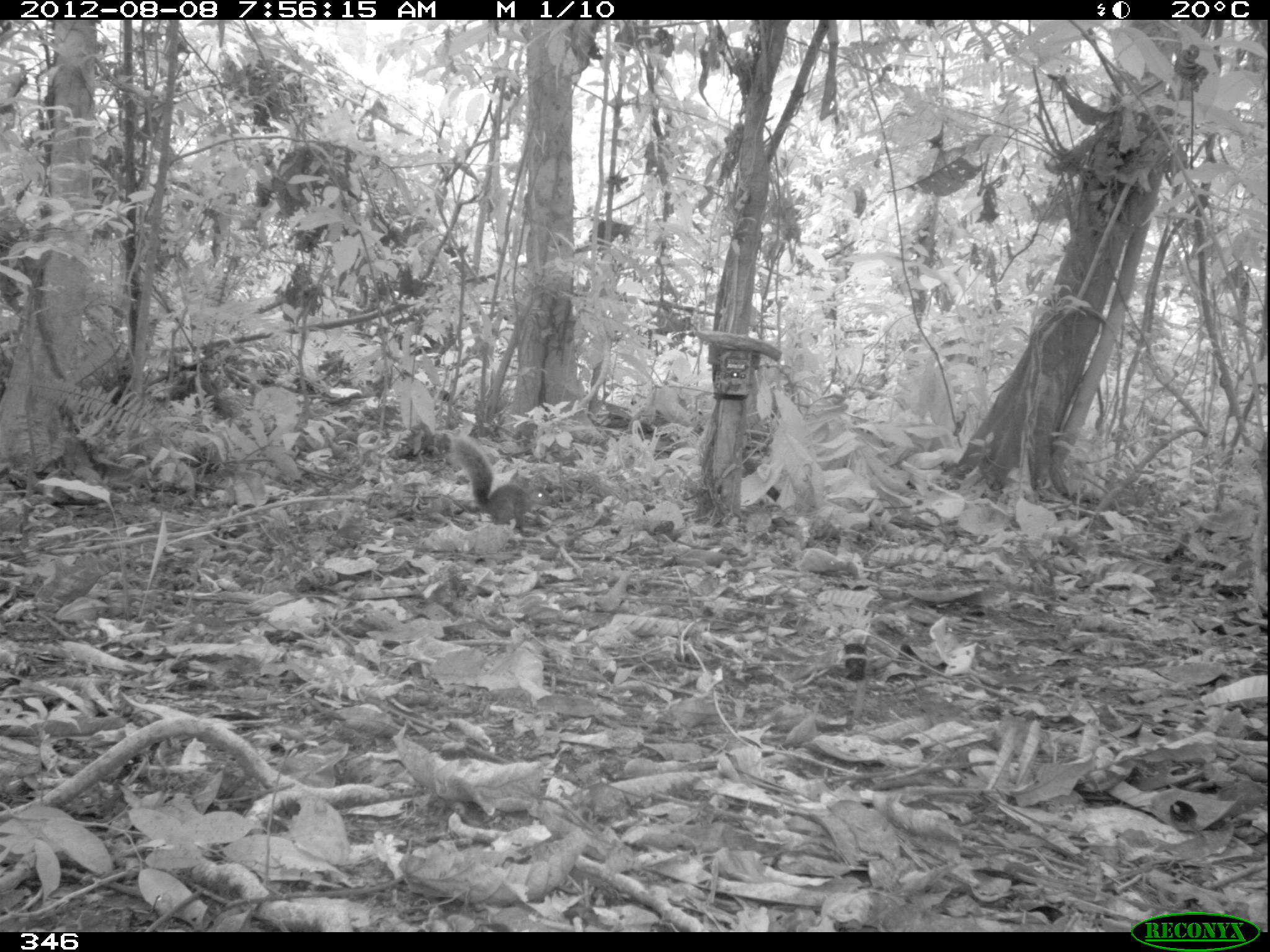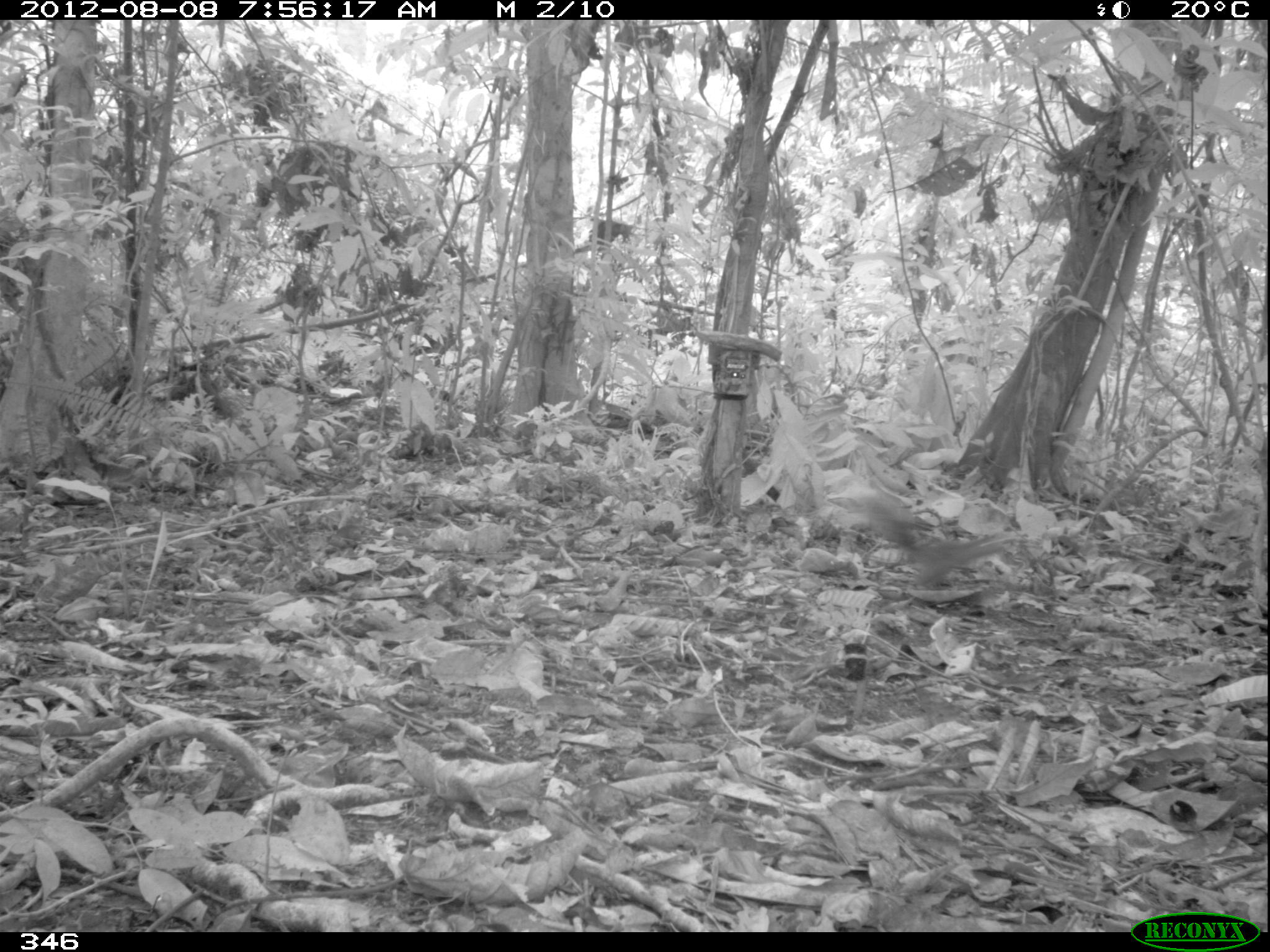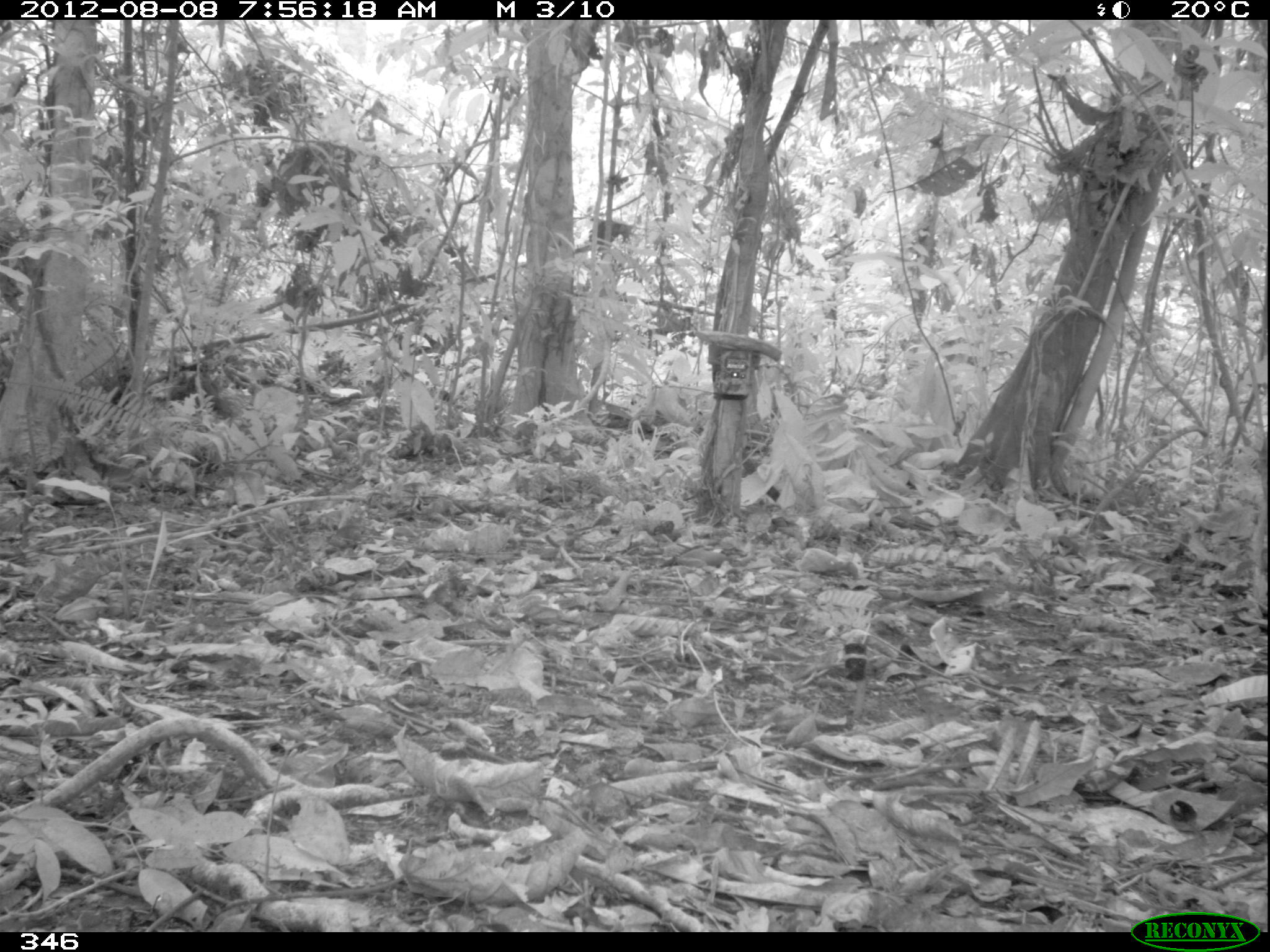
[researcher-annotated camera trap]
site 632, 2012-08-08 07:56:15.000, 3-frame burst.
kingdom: Animalia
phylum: Chordata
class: Mammalia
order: Rodentia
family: Sciuridae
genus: Sciurus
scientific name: Sciurus spadiceus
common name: southern amazon red squirrel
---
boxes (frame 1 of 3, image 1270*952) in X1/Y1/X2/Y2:
sciurus spadiceus: 451/436/552/536